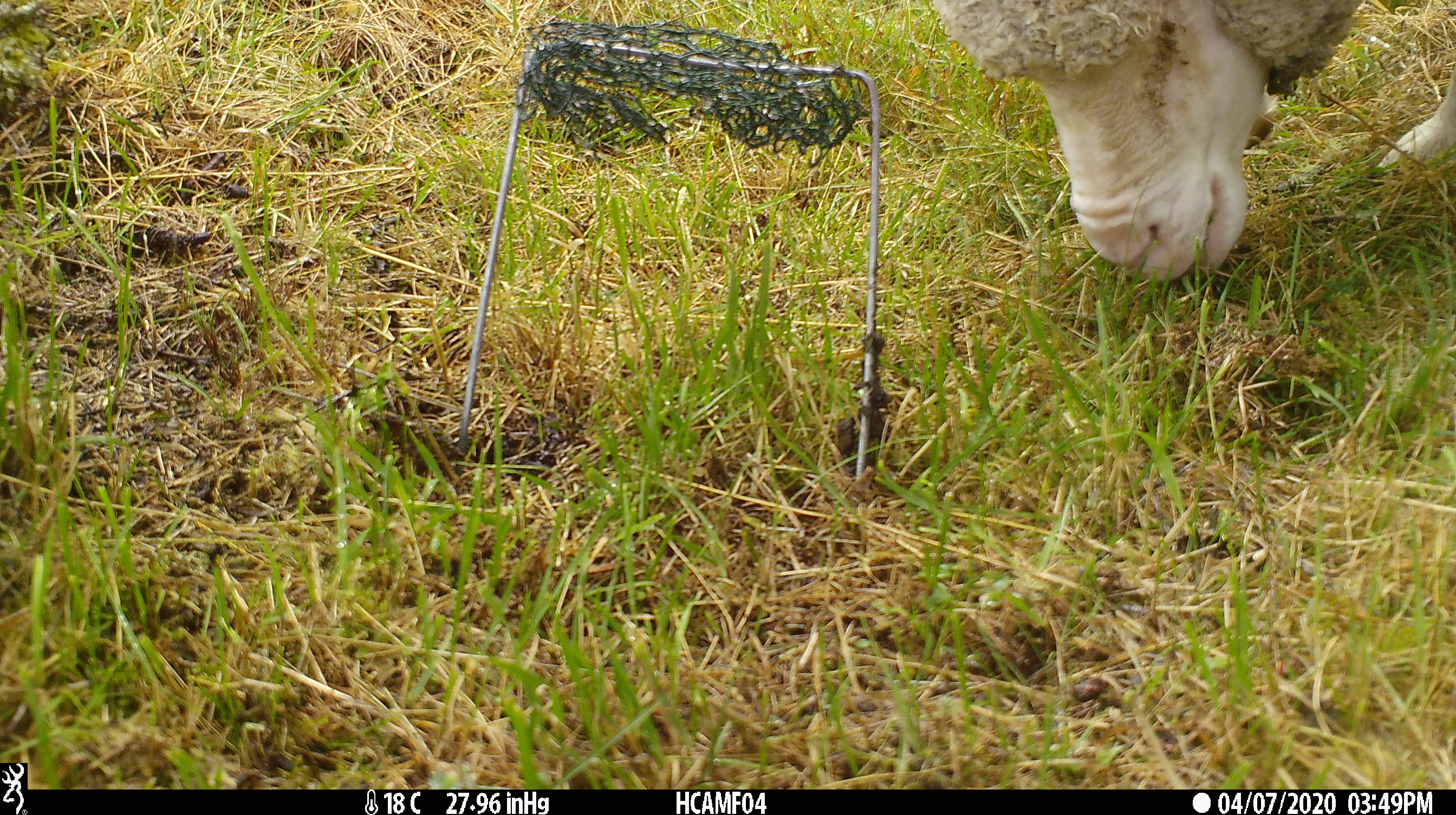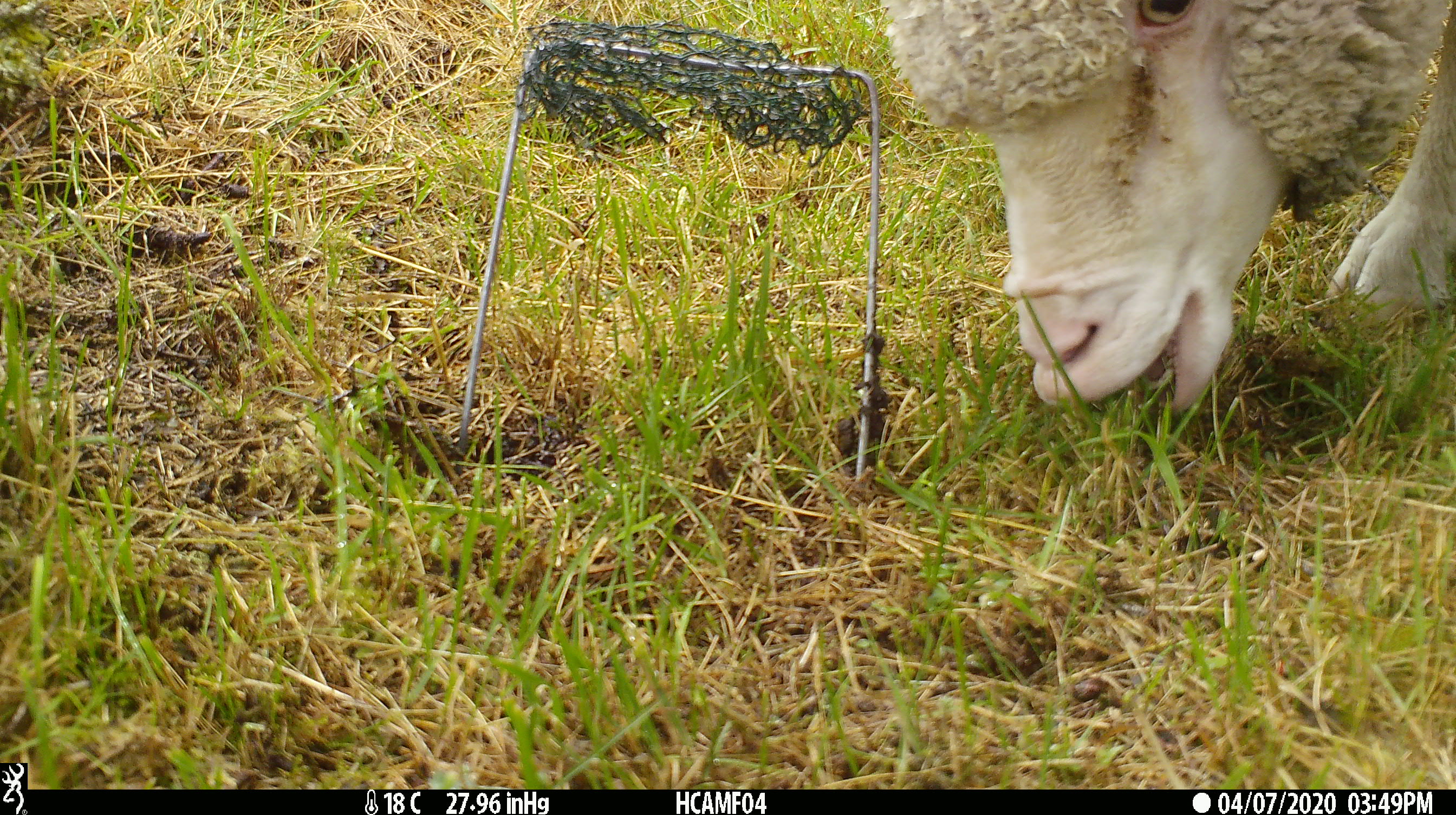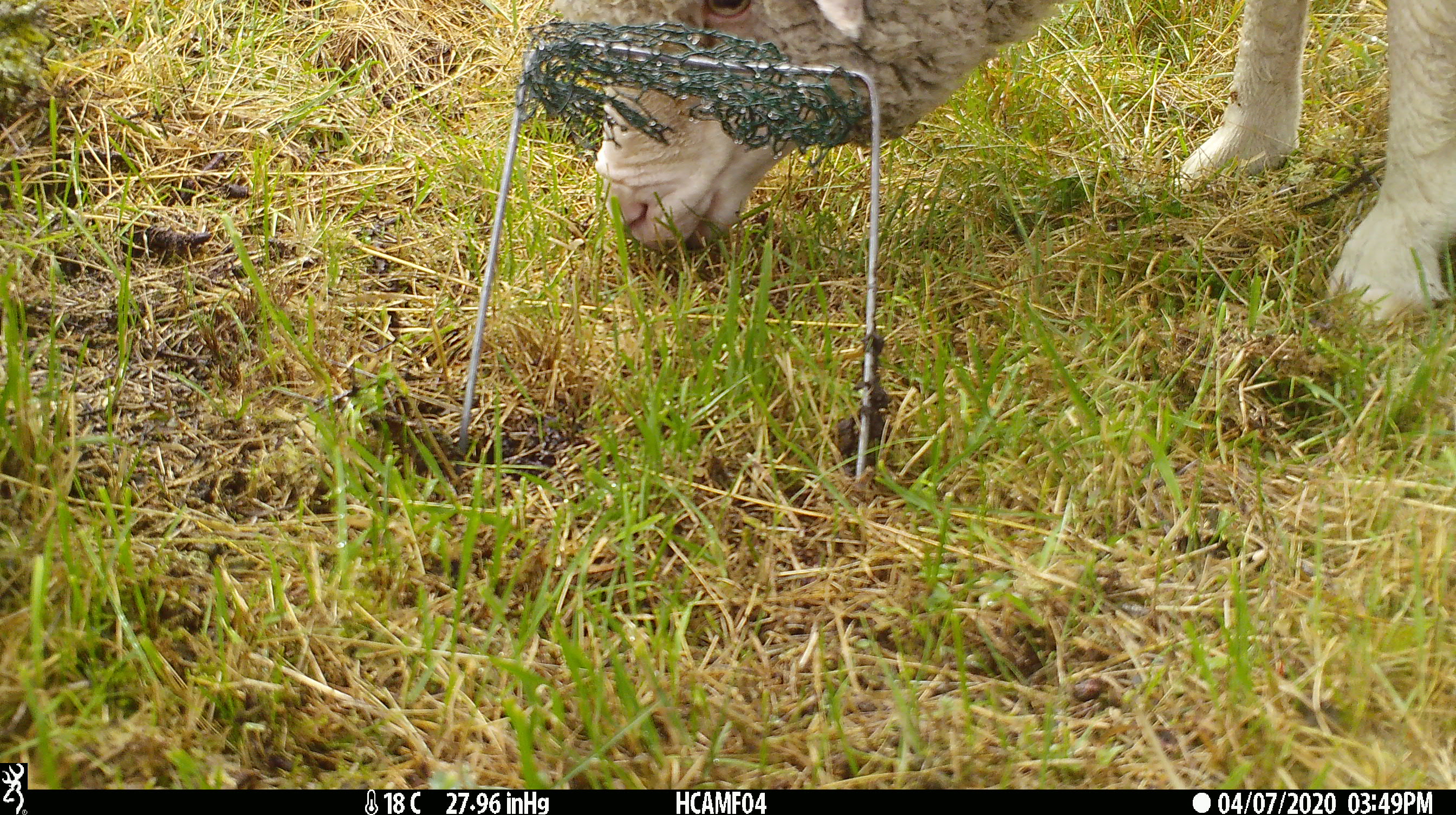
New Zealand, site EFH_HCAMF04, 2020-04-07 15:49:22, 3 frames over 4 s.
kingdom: Animalia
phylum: Chordata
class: Mammalia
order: Artiodactyla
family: Bovidae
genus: Ovis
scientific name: Ovis aries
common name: domestic sheep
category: sheep